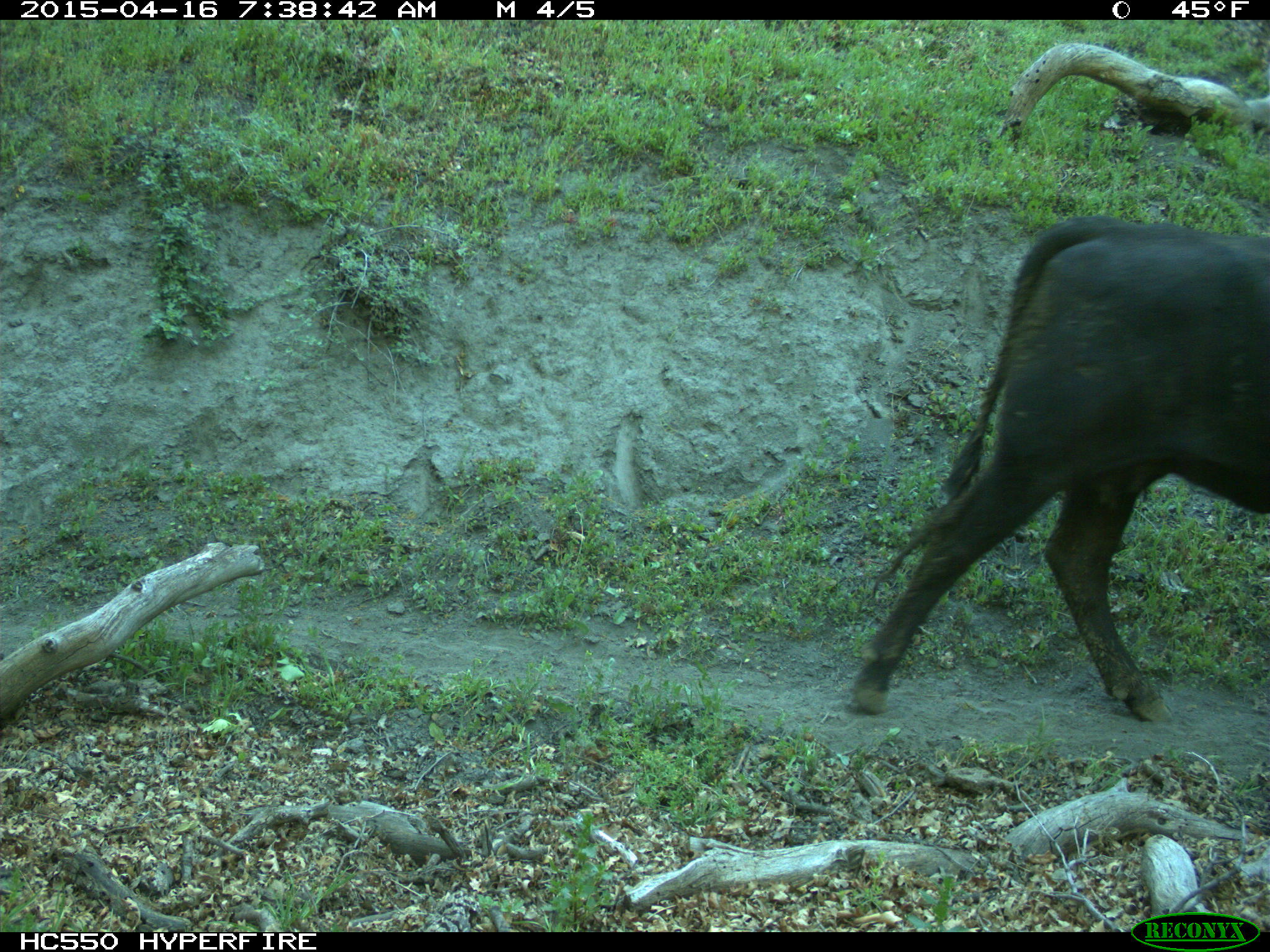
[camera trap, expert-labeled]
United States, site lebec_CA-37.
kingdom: Animalia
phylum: Chordata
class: Mammalia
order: Artiodactyla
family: Bovidae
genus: Bos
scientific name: Bos taurus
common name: domestic cow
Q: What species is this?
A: Bos taurus (domestic cow).